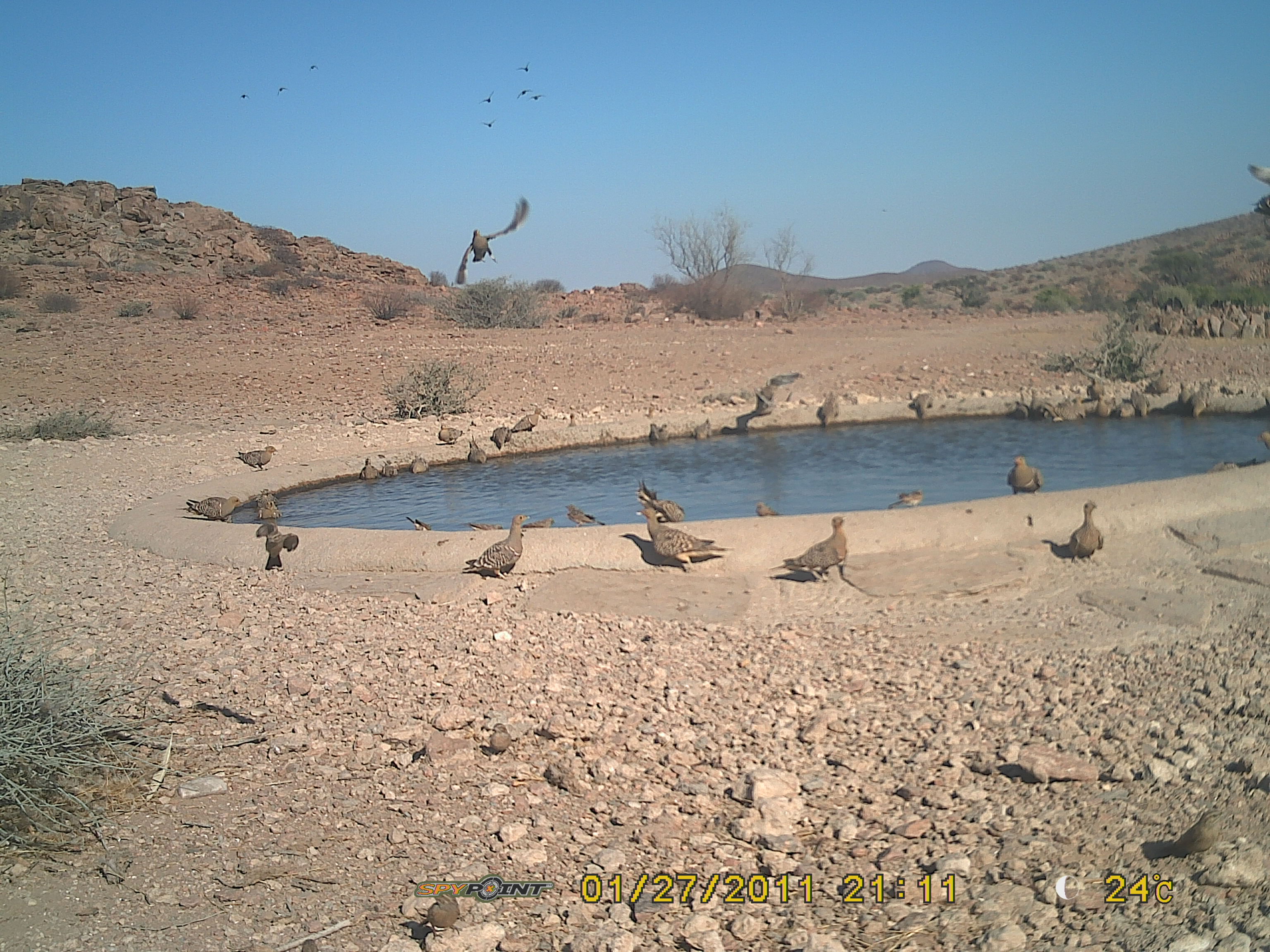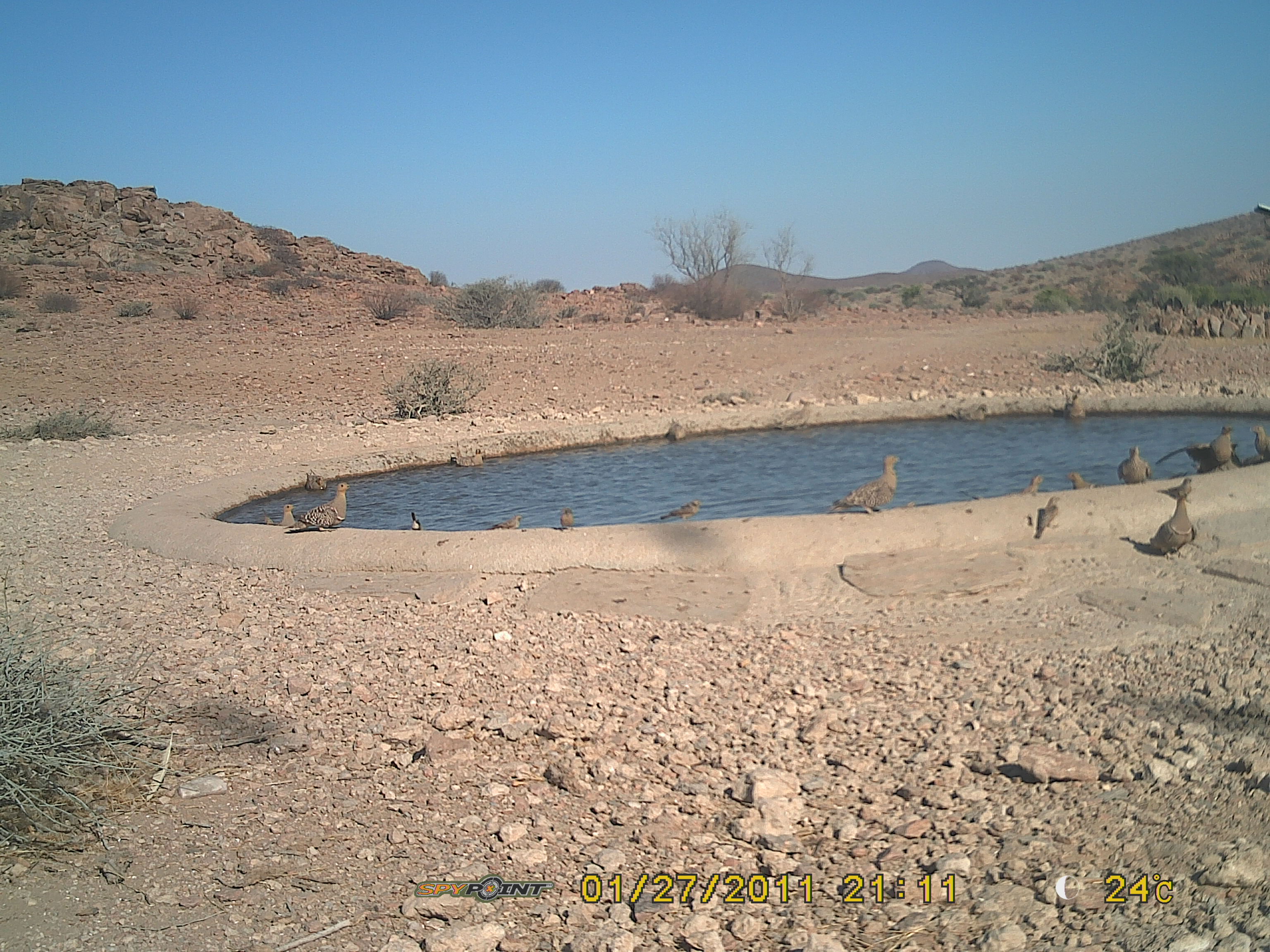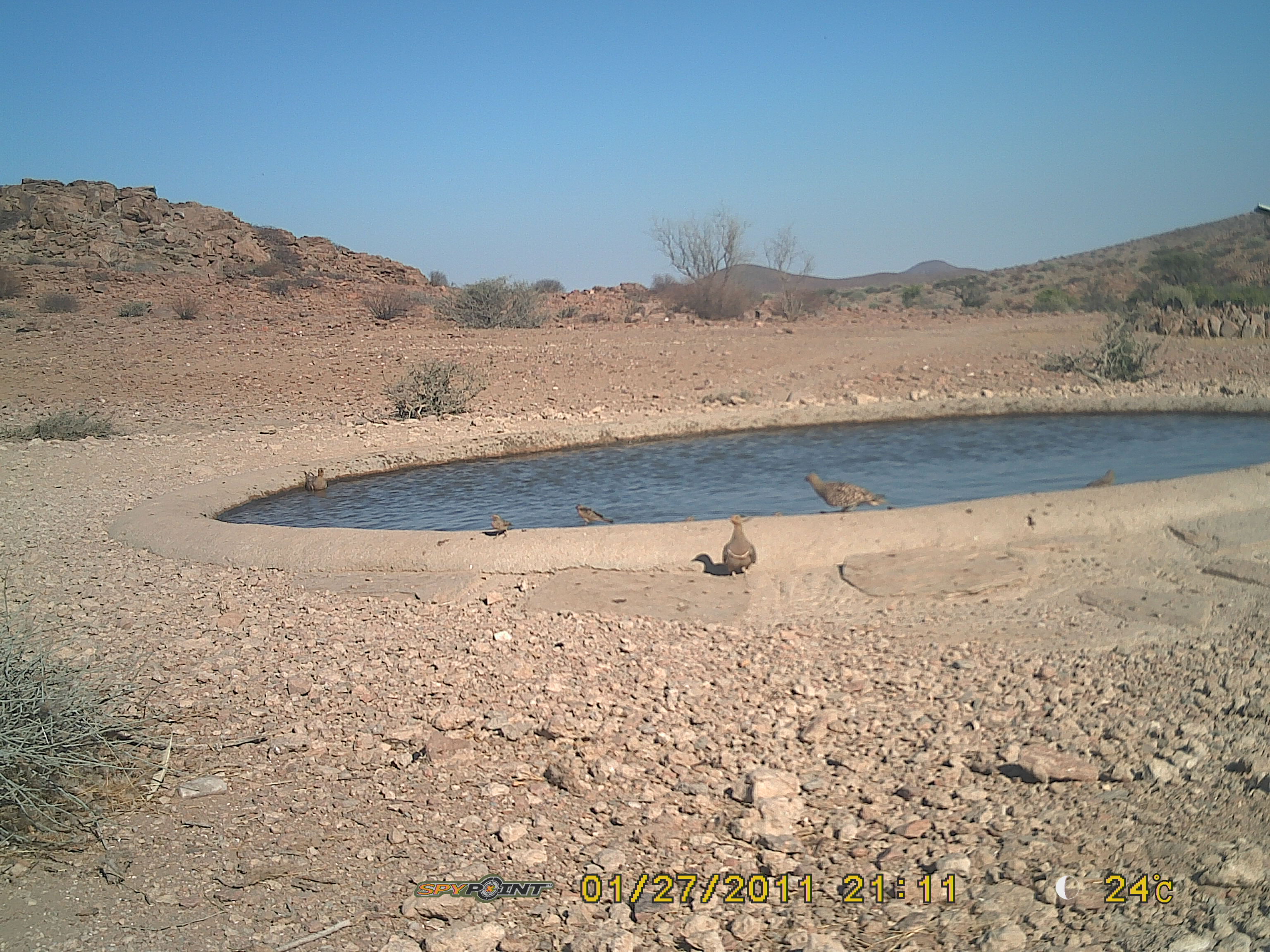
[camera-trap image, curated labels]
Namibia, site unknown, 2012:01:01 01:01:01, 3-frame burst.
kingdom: Animalia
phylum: Chordata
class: Aves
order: Pterocliformes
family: Pteroclidae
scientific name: Pteroclidae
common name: sandgrouse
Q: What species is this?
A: Pteroclidae (sandgrouse).